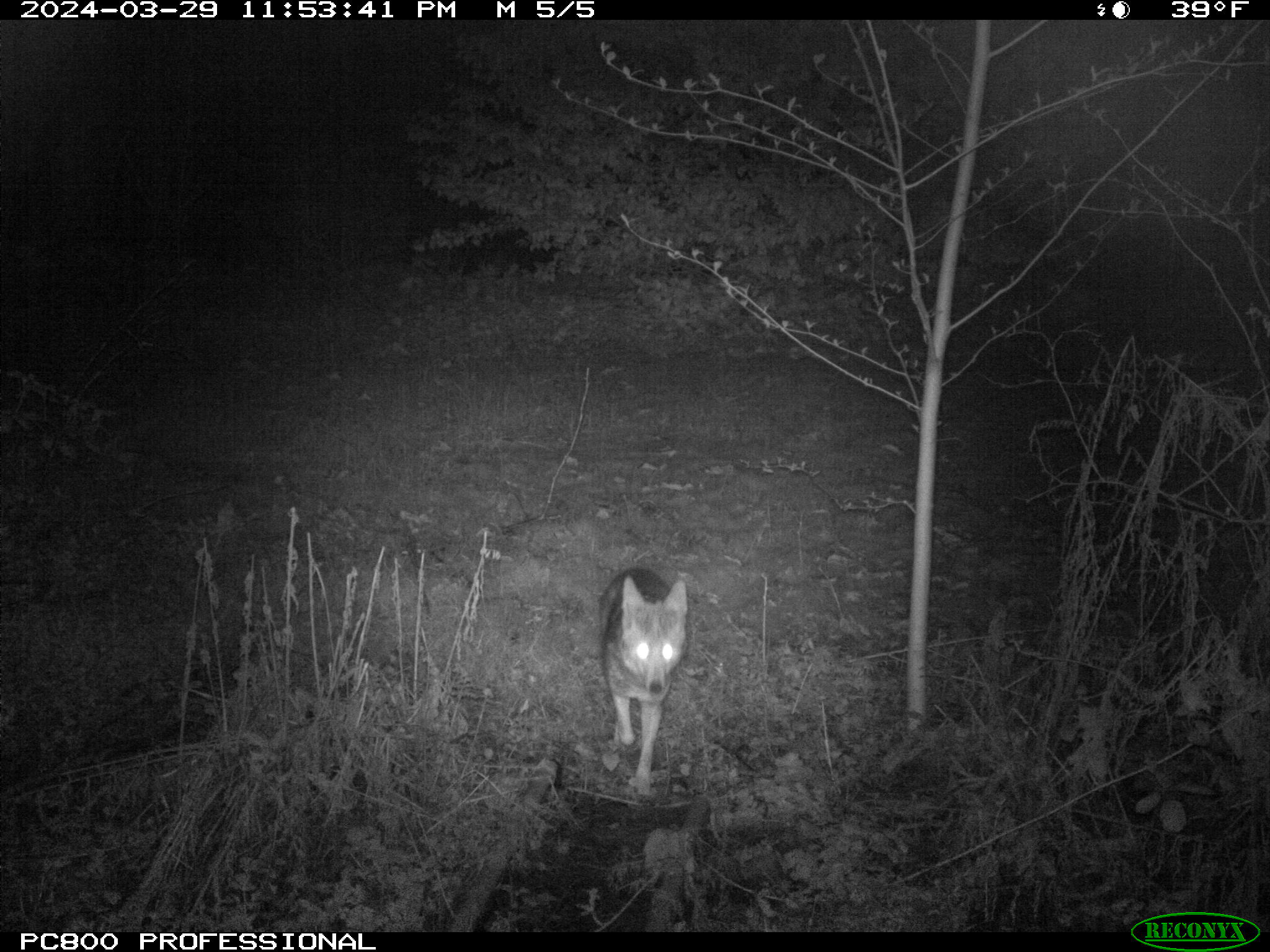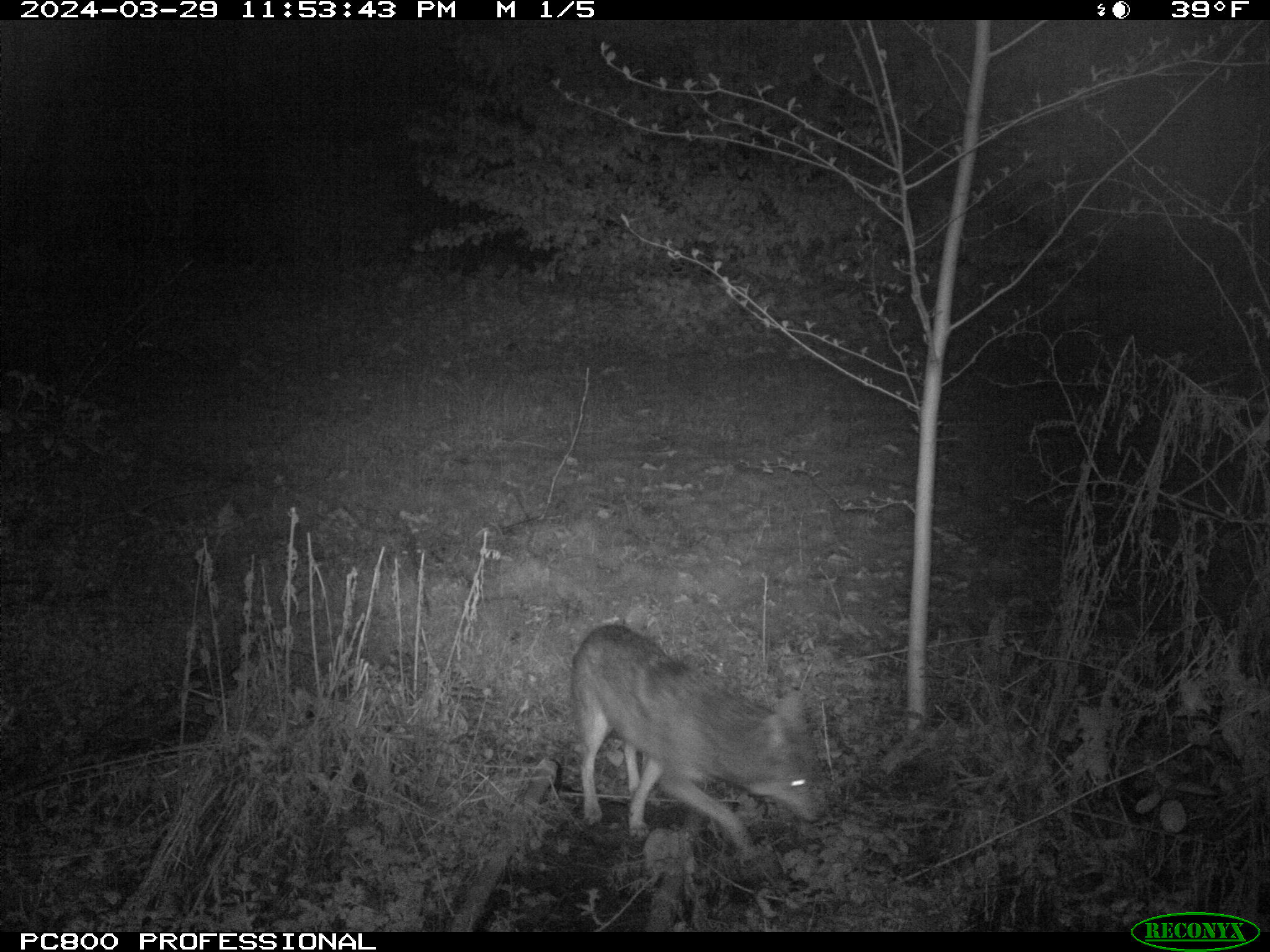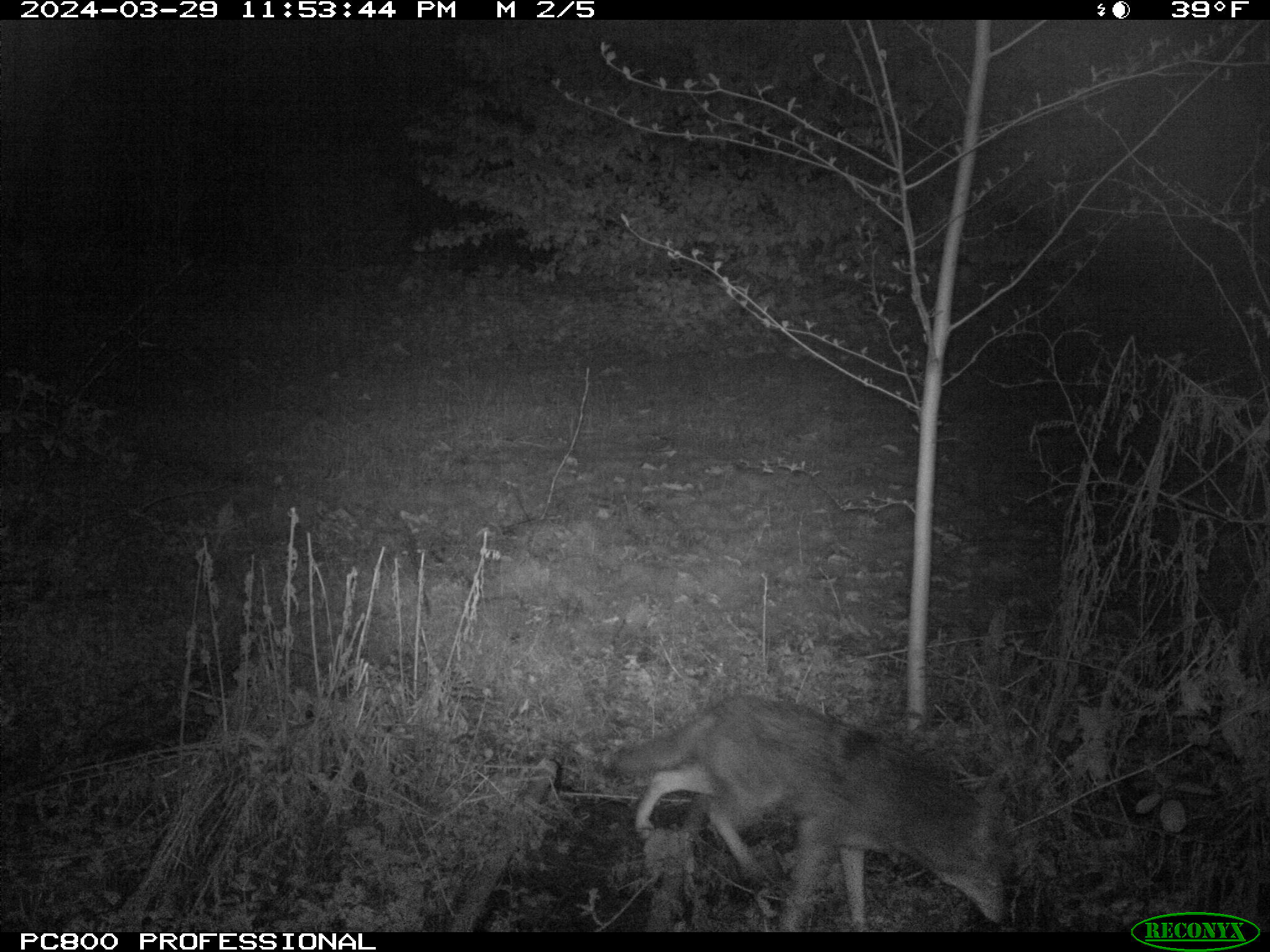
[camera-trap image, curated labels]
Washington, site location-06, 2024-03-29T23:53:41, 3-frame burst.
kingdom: Animalia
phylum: Chordata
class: Mammalia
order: Carnivora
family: Canidae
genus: Canis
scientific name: Canis latrans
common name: coyote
Coyote (Canis latrans).